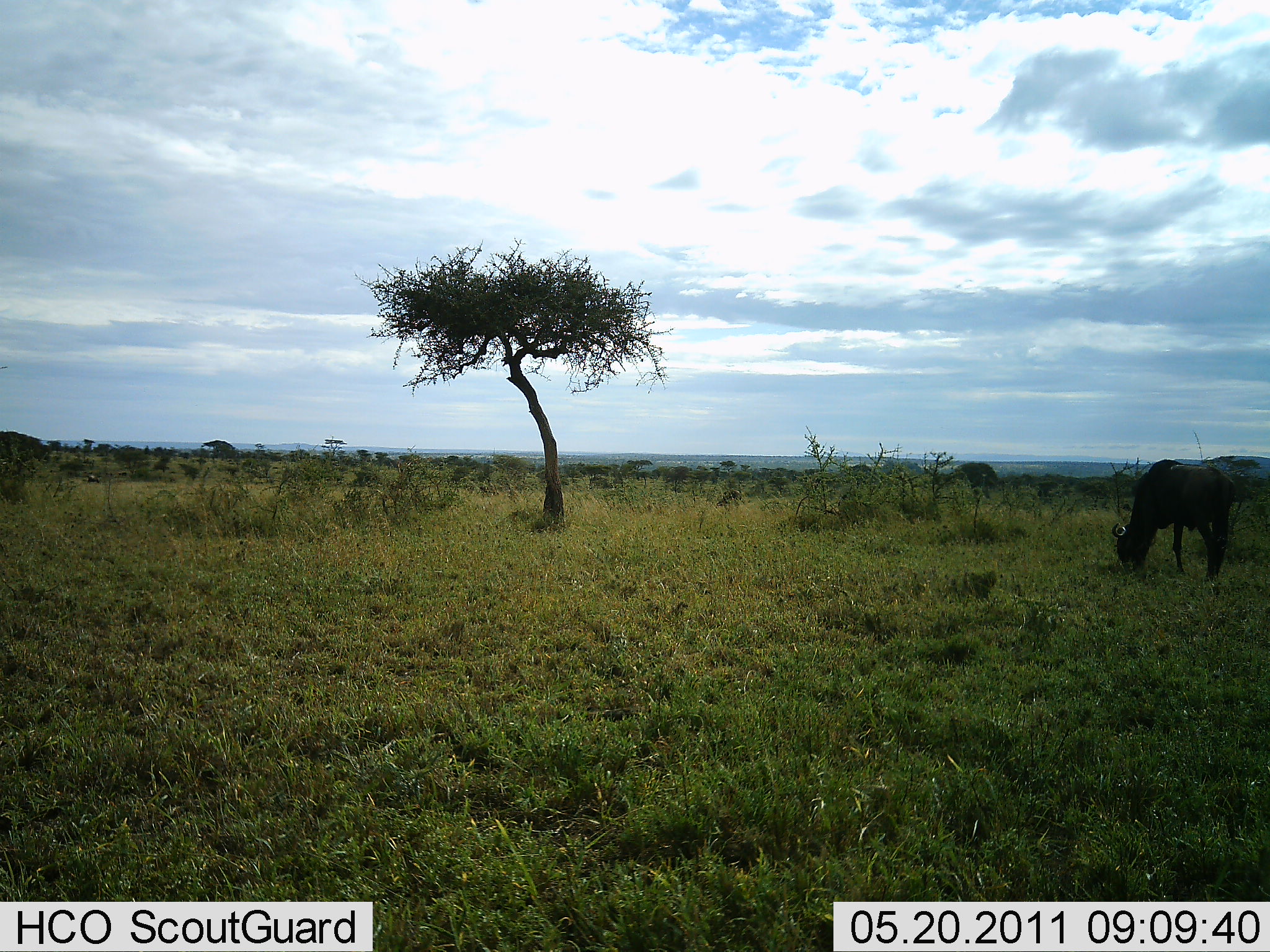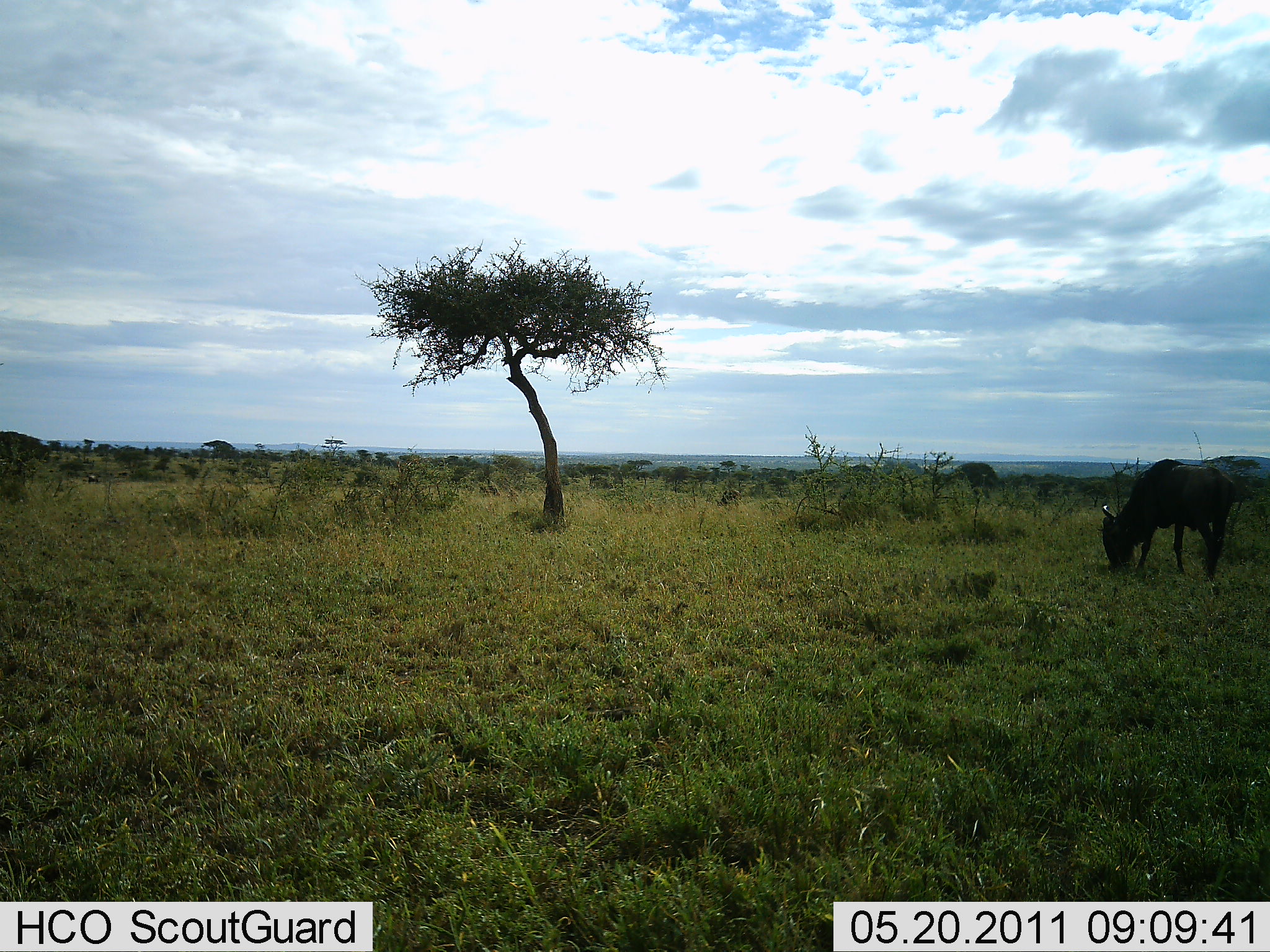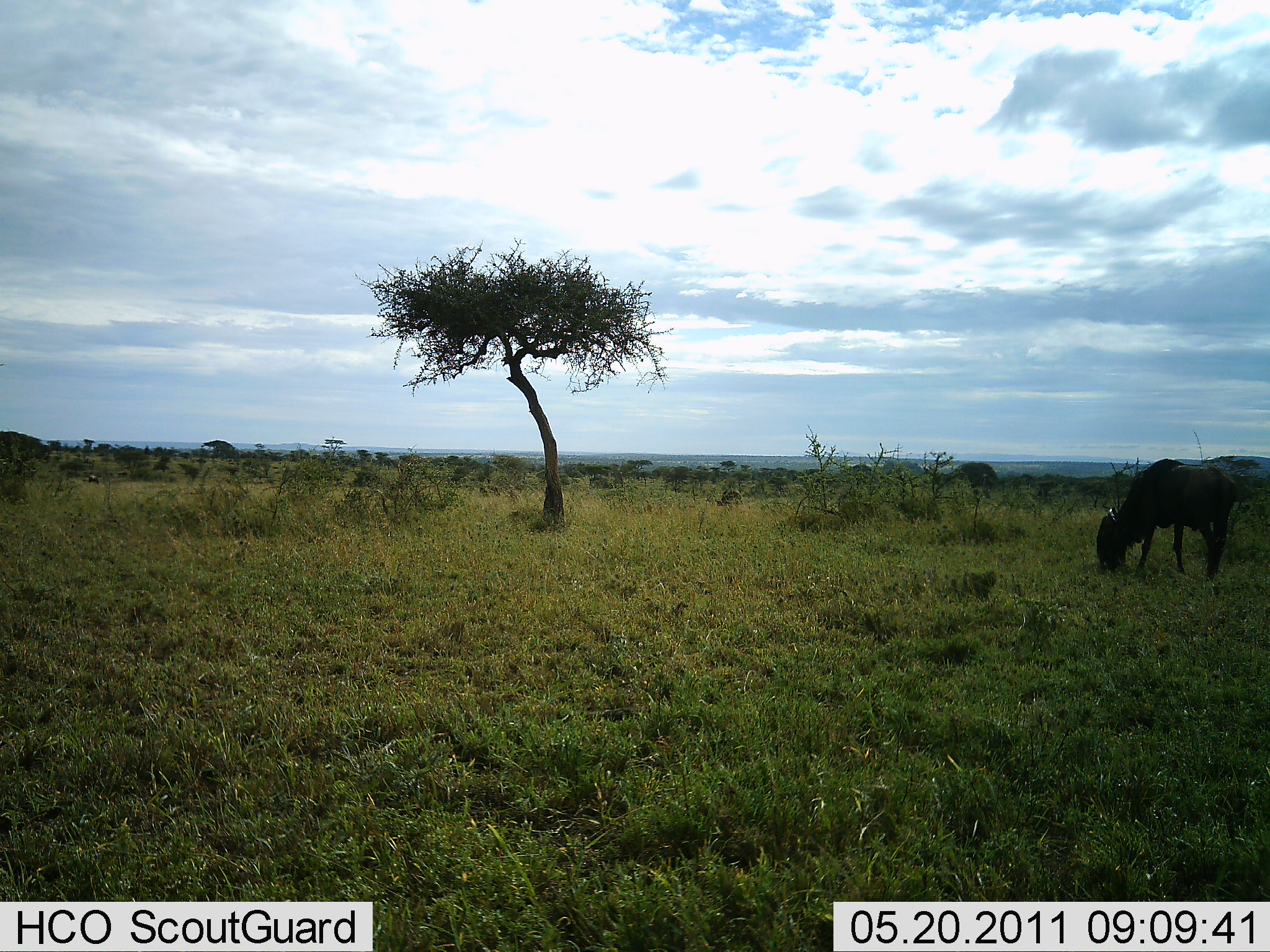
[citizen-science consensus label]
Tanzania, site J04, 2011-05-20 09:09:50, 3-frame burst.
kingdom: Animalia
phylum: Chordata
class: Mammalia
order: Artiodactyla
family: Bovidae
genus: Connochaetes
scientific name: Connochaetes taurinus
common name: blue wildebeest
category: wildebeest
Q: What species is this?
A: Wildebeest (blue wildebeest) (Connochaetes taurinus).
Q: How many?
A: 1.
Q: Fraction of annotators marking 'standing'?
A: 20%.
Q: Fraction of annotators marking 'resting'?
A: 10%.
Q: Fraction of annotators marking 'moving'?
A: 0%.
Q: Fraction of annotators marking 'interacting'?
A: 0%.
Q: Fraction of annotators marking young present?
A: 0%.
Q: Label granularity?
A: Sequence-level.